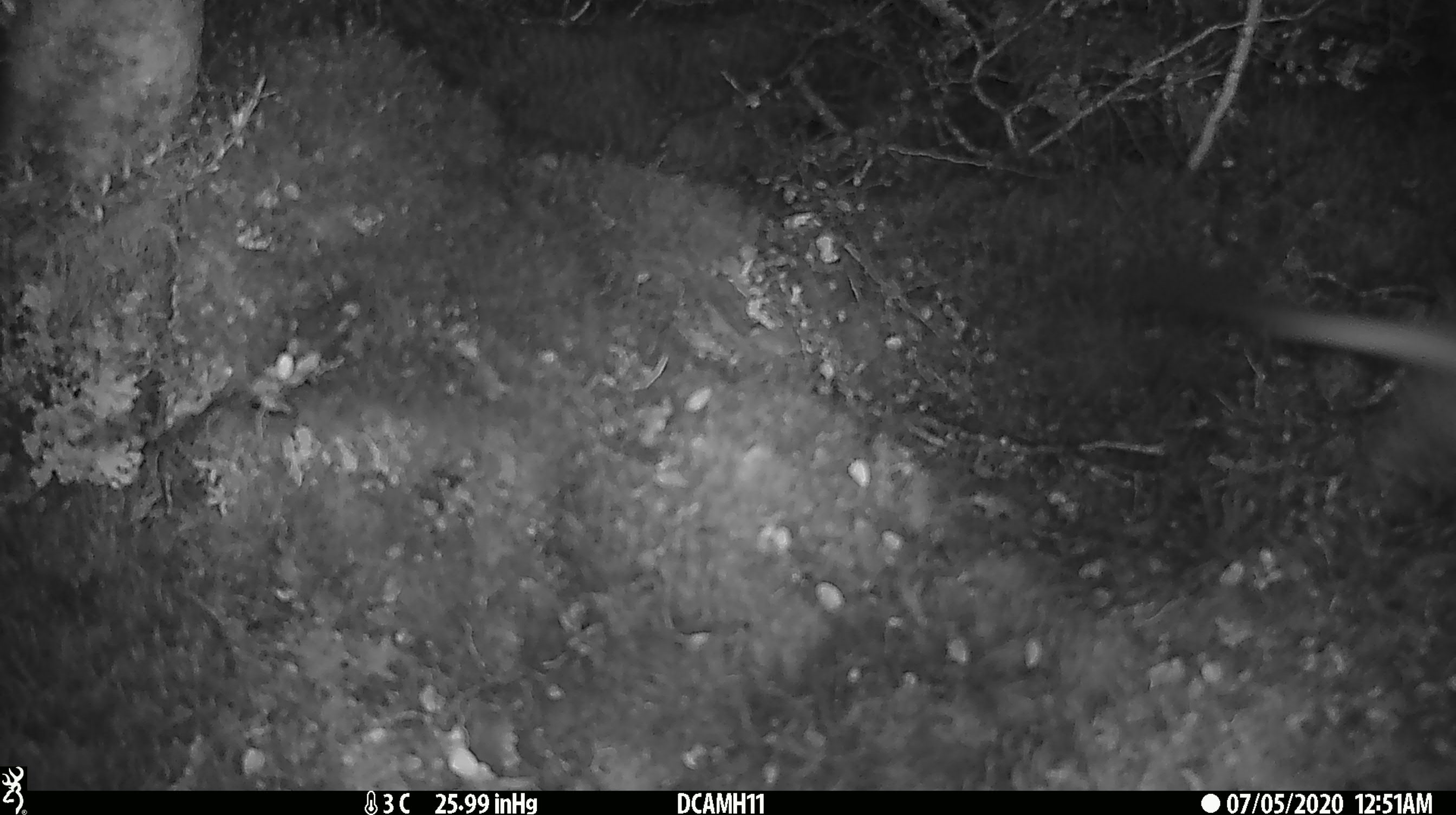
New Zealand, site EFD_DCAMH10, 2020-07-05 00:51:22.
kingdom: Animalia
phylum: Chordata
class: Mammalia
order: Carnivora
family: Mustelidae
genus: Mustela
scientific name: Mustela erminea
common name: stoat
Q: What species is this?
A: Stoat (Mustela erminea).